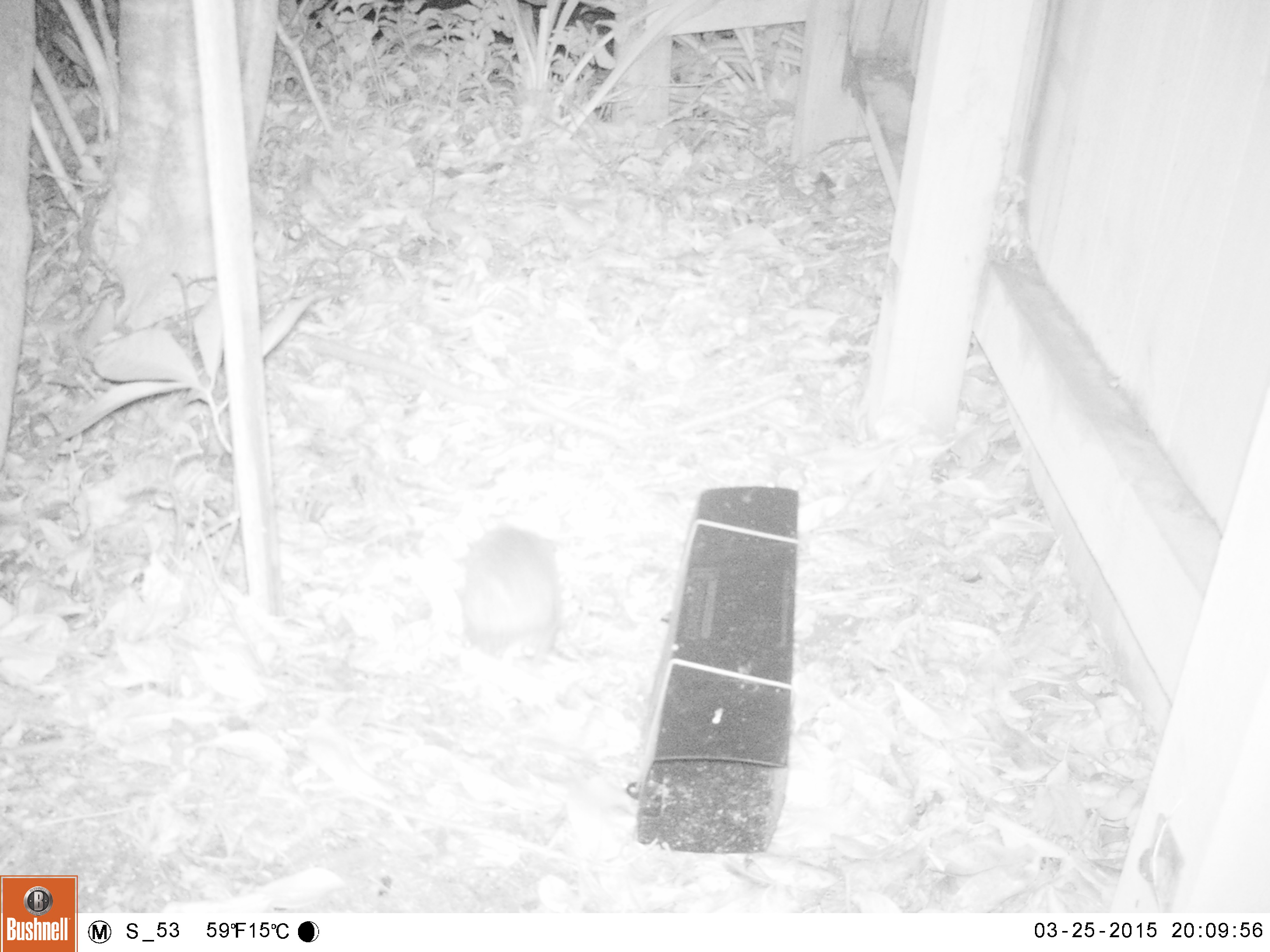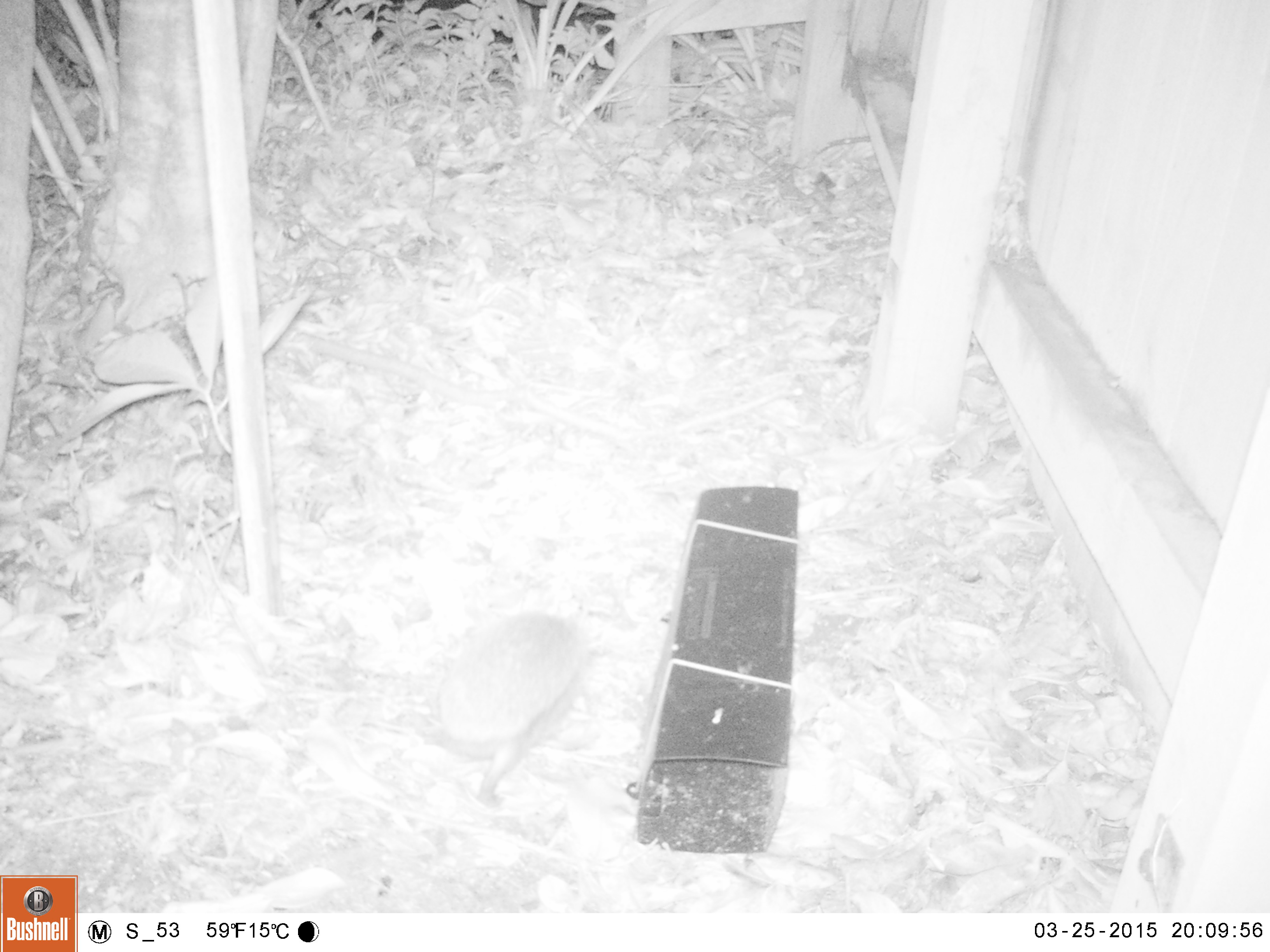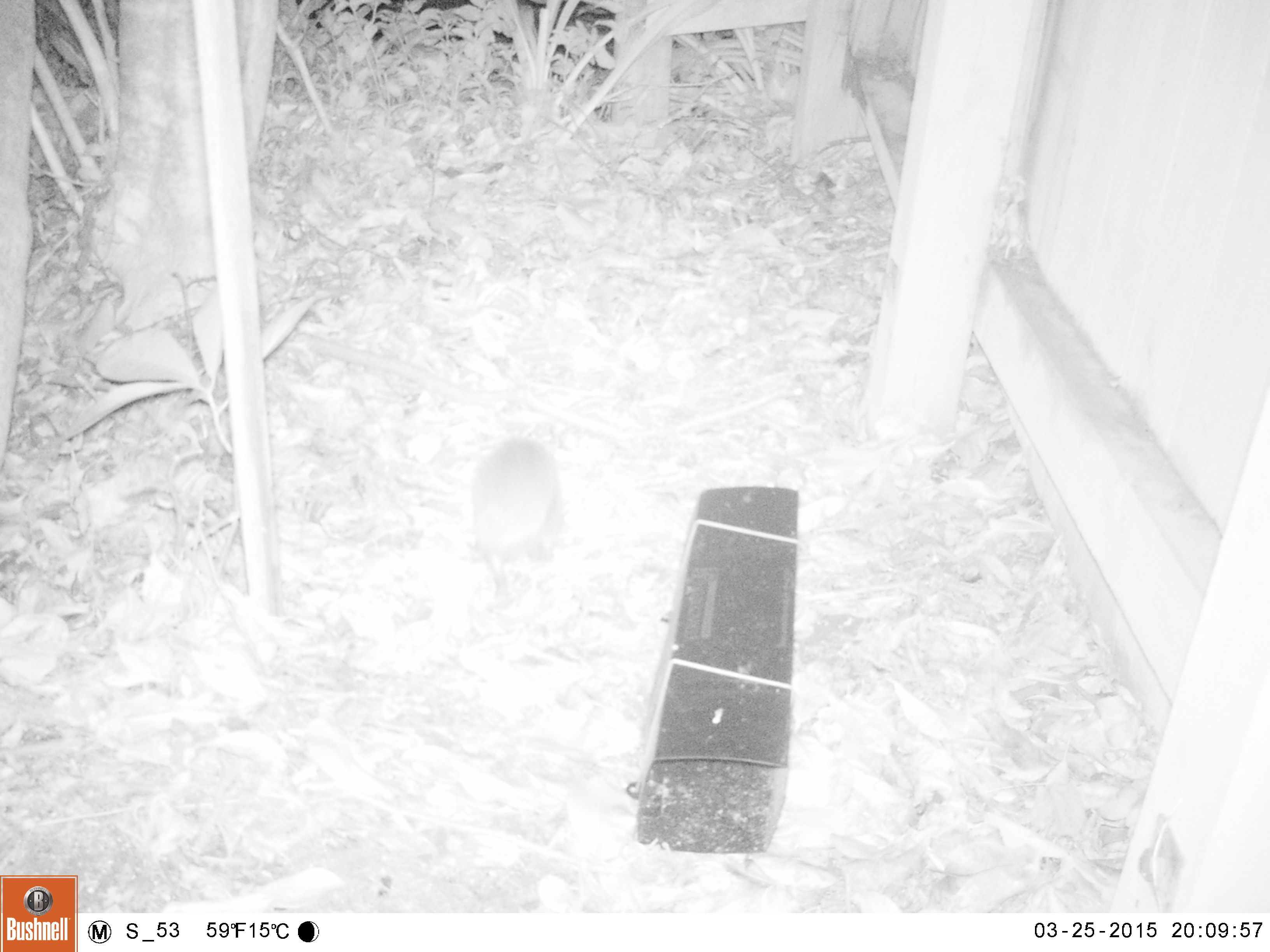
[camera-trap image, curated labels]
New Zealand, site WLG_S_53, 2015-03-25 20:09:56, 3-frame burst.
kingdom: Animalia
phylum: Chordata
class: Mammalia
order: Eulipotyphla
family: Erinaceidae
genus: Erinaceus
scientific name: Erinaceus europaeus europaeus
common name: european hedgehog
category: hedgehog